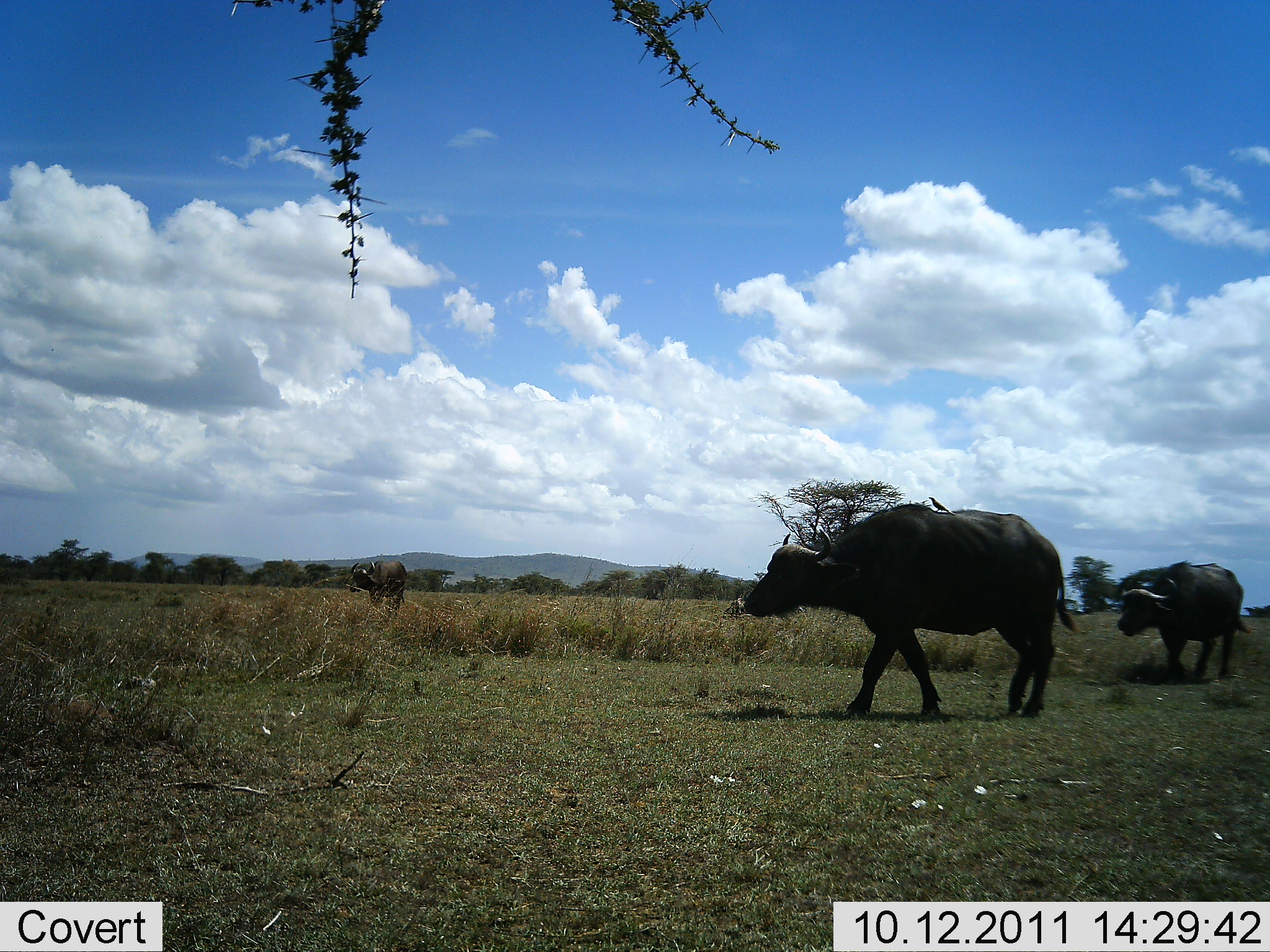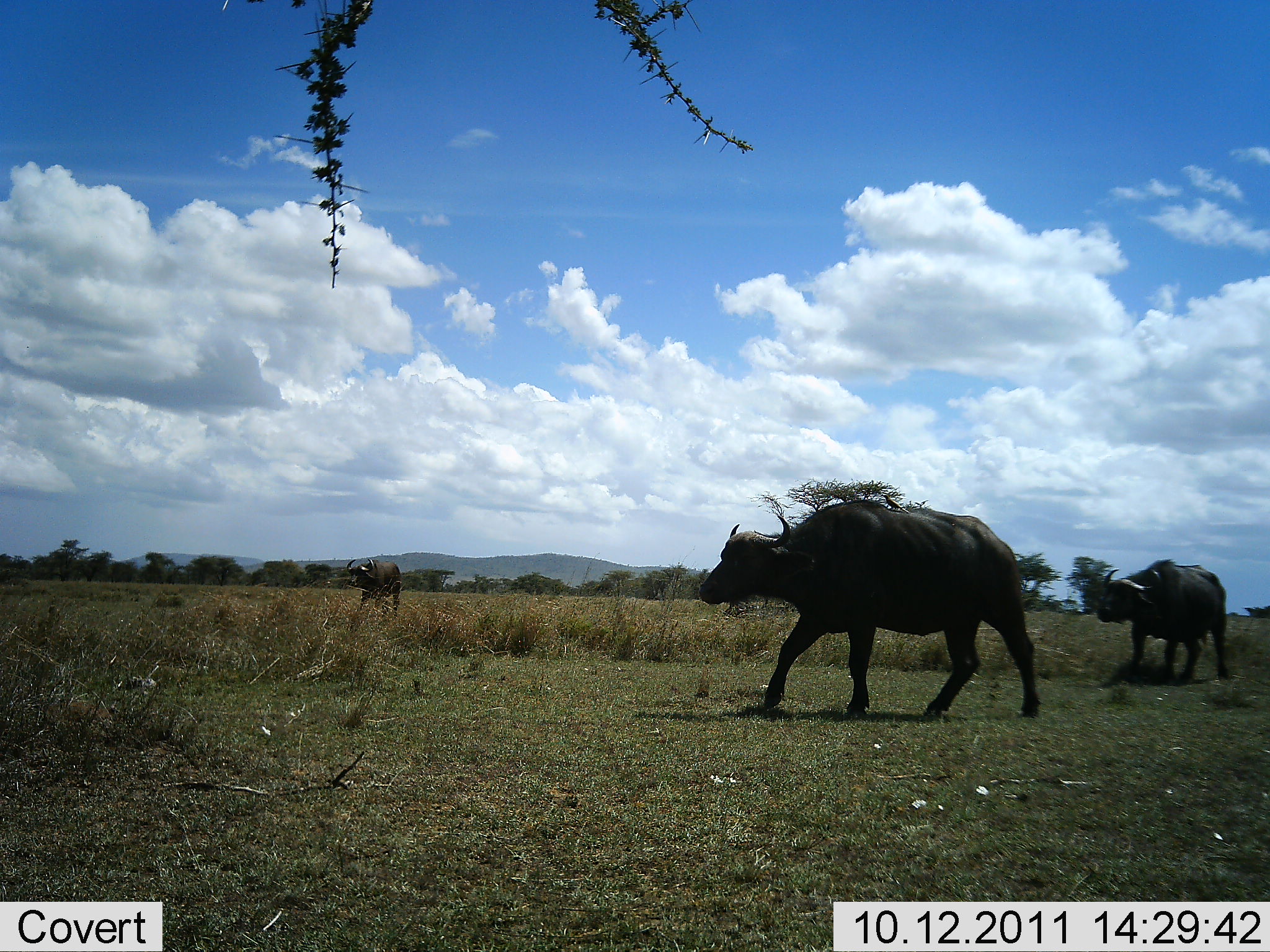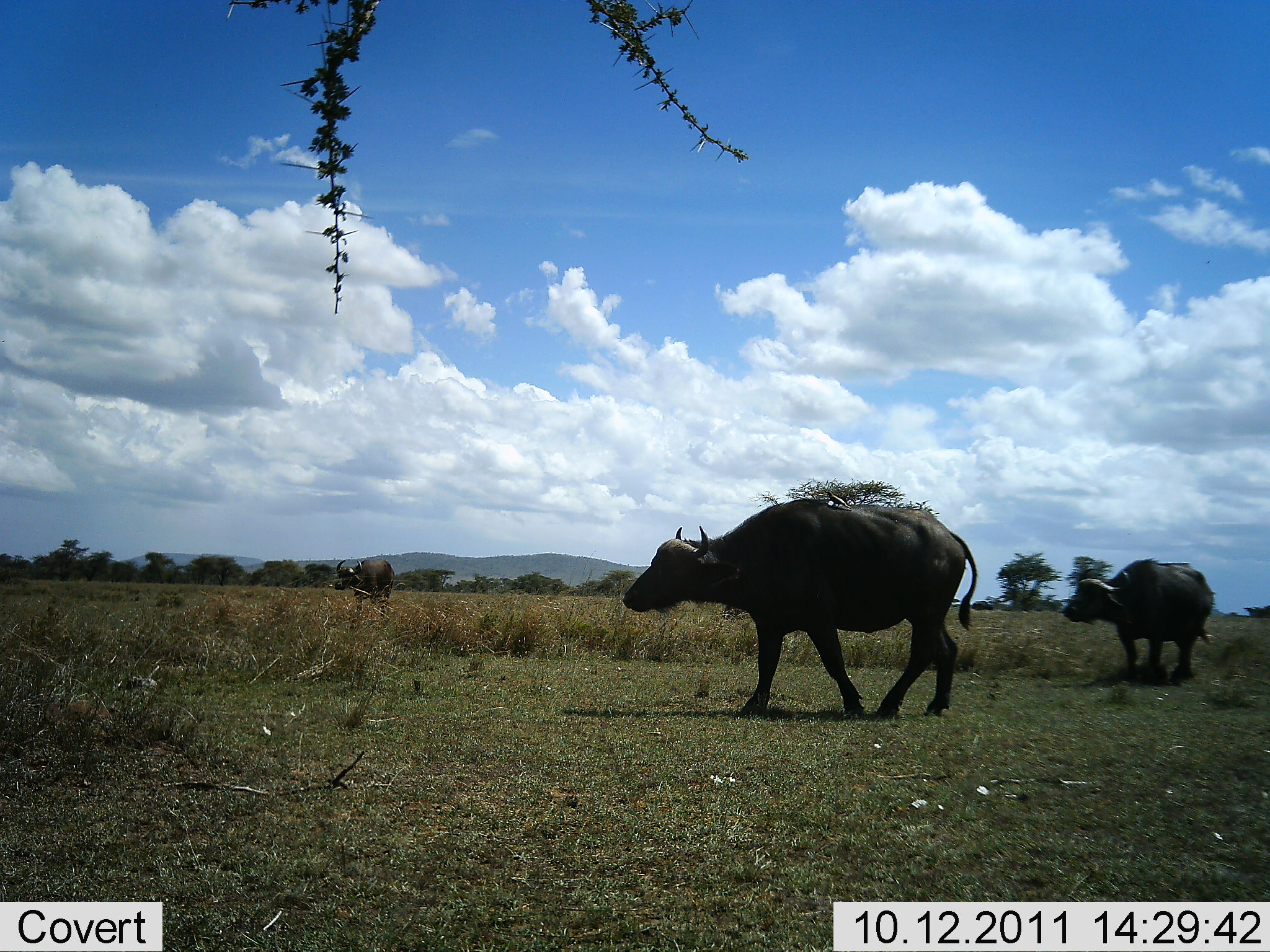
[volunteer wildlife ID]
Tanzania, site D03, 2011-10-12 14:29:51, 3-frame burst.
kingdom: Animalia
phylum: Chordata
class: Mammalia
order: Artiodactyla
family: Bovidae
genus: Syncerus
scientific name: Syncerus caffer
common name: cape buffalo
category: buffalo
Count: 3.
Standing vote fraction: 6%.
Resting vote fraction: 0%.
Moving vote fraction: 100%.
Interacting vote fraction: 0%.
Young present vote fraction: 0%.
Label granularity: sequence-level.